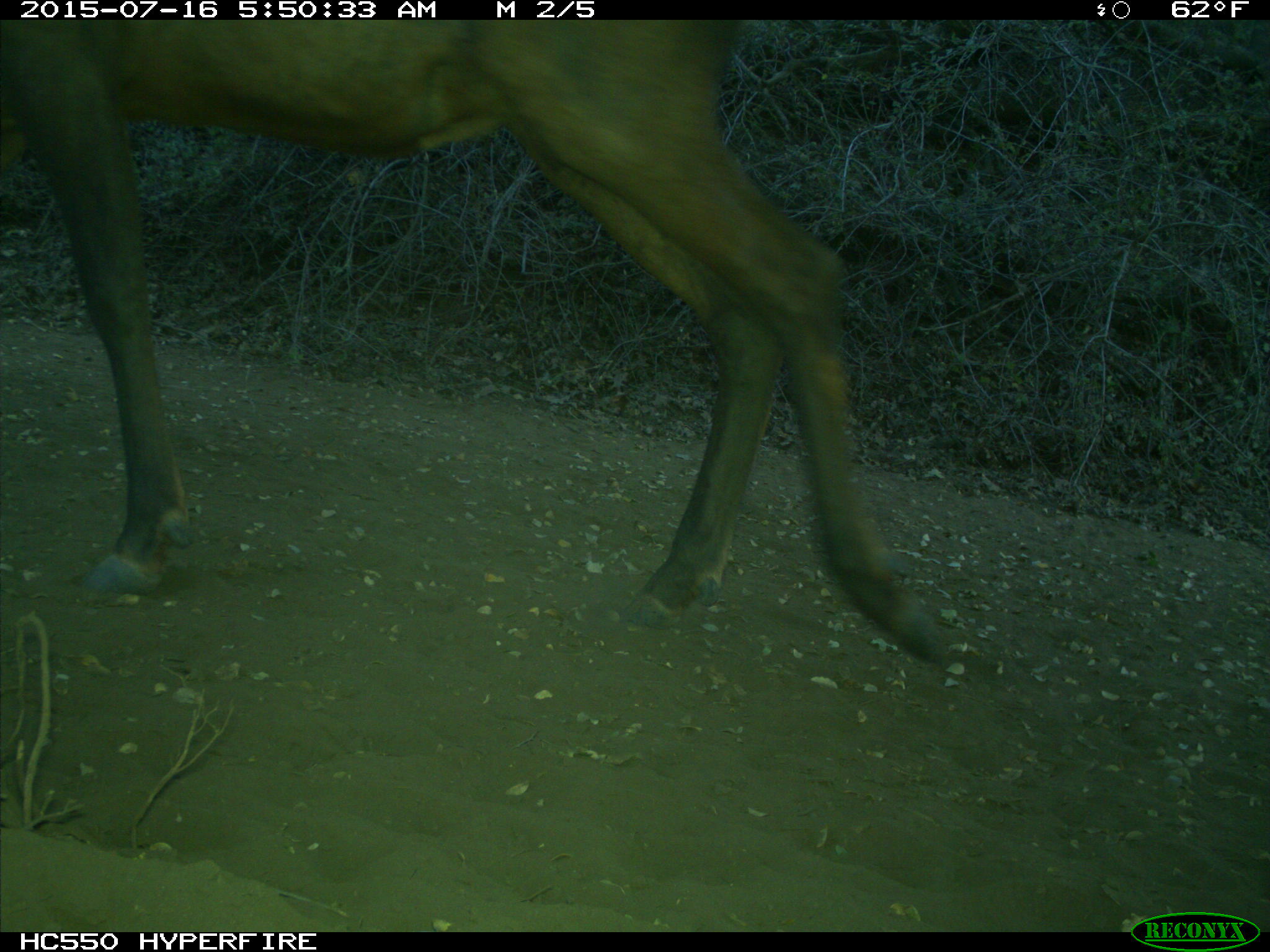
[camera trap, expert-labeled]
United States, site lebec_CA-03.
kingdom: Animalia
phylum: Chordata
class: Mammalia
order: Artiodactyla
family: Cervidae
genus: Cervus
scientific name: Cervus canadensis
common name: elk